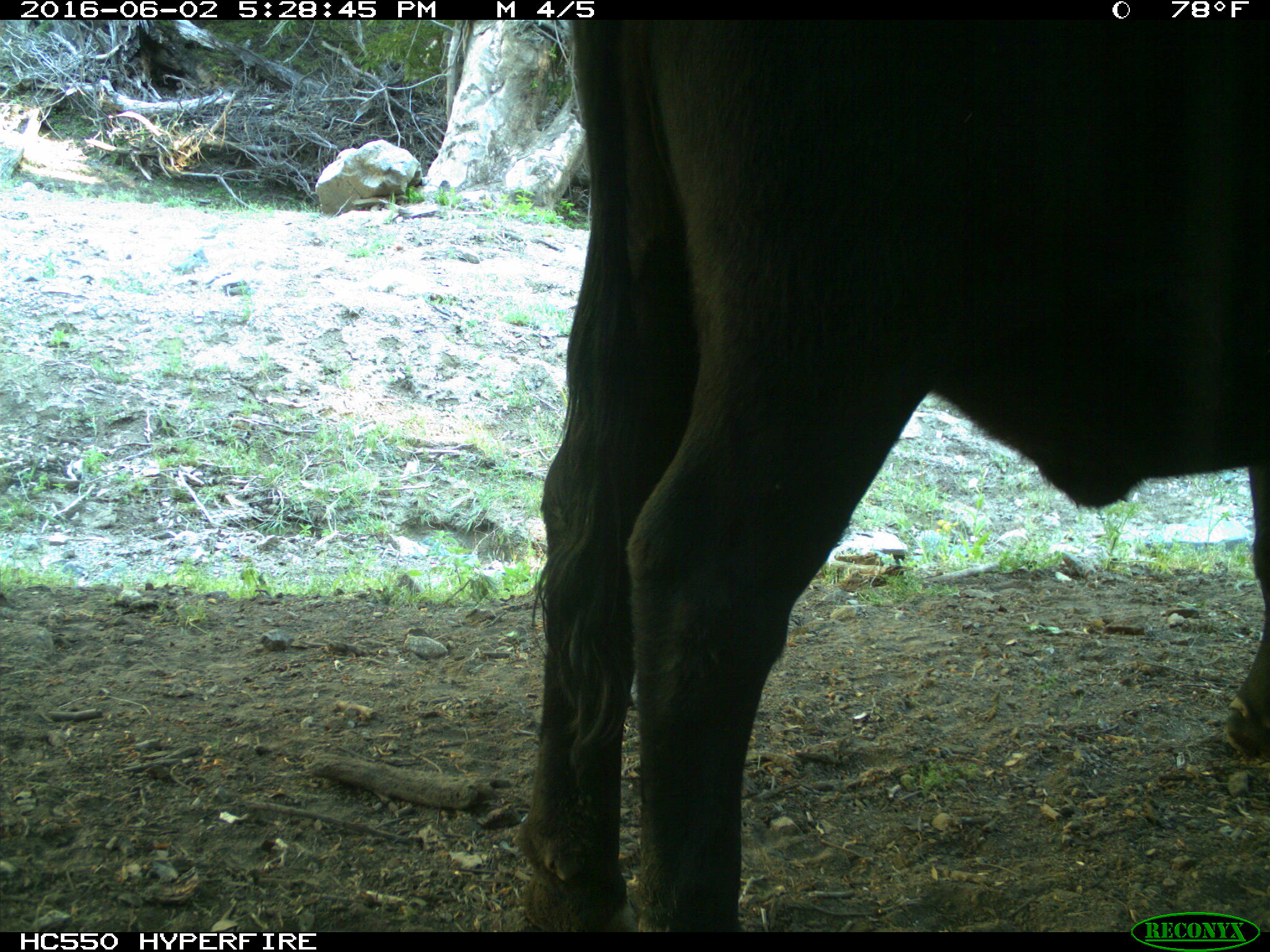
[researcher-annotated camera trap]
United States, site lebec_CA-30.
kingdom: Animalia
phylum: Chordata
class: Mammalia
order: Artiodactyla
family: Bovidae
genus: Bos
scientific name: Bos taurus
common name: domestic cow